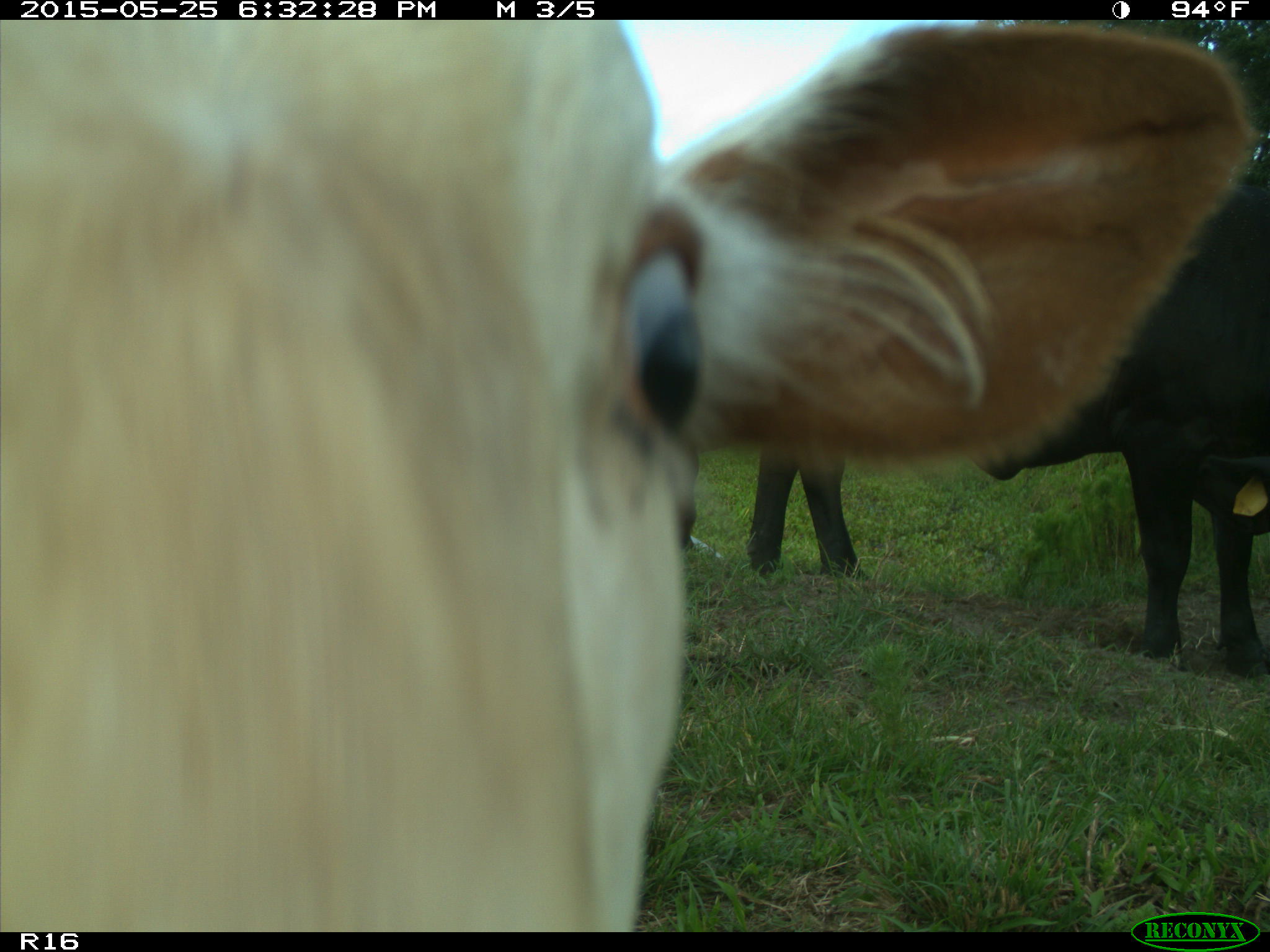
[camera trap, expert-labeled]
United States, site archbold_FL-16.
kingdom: Animalia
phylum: Chordata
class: Mammalia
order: Artiodactyla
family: Bovidae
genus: Bos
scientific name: Bos taurus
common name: domestic cow